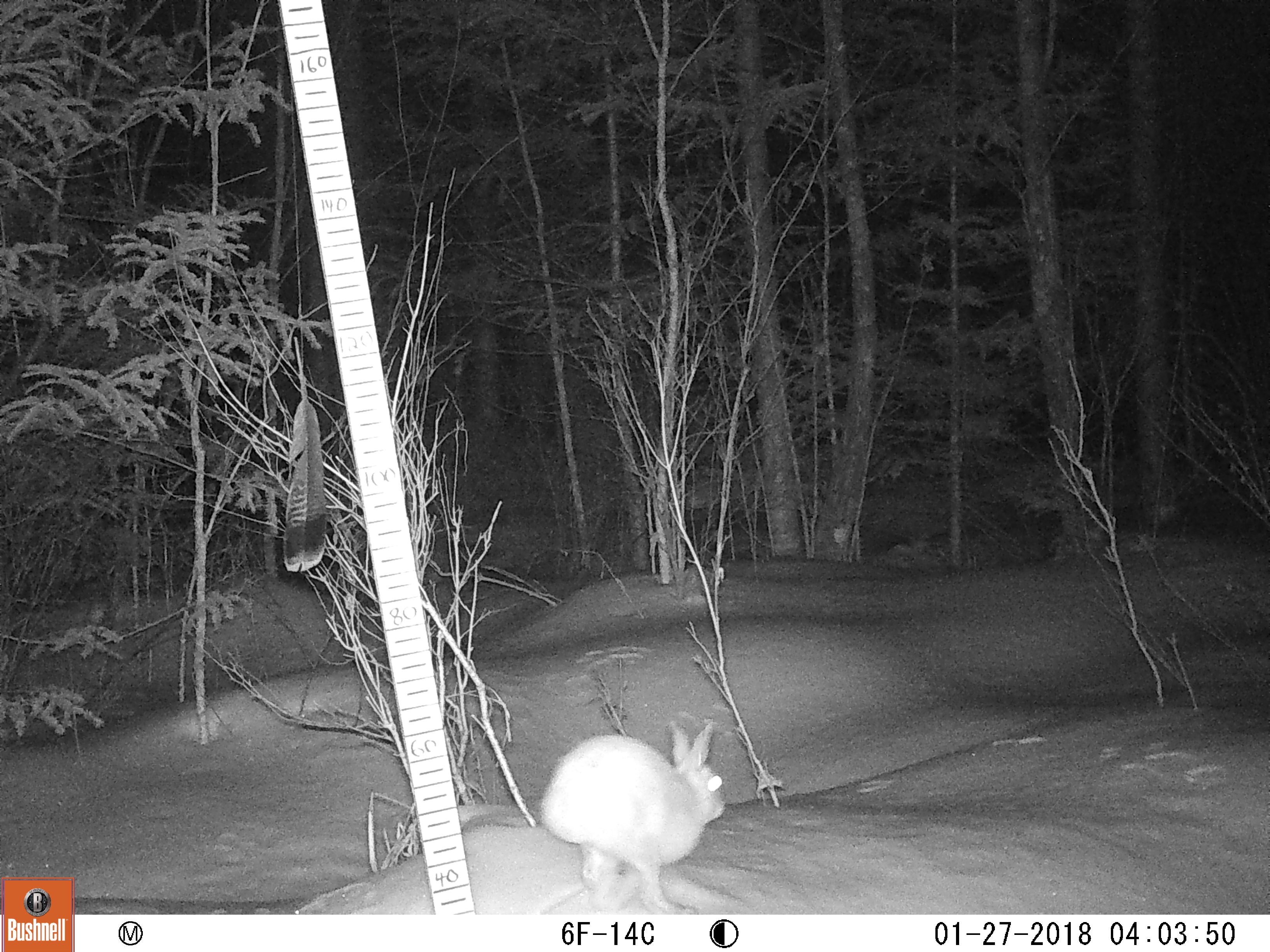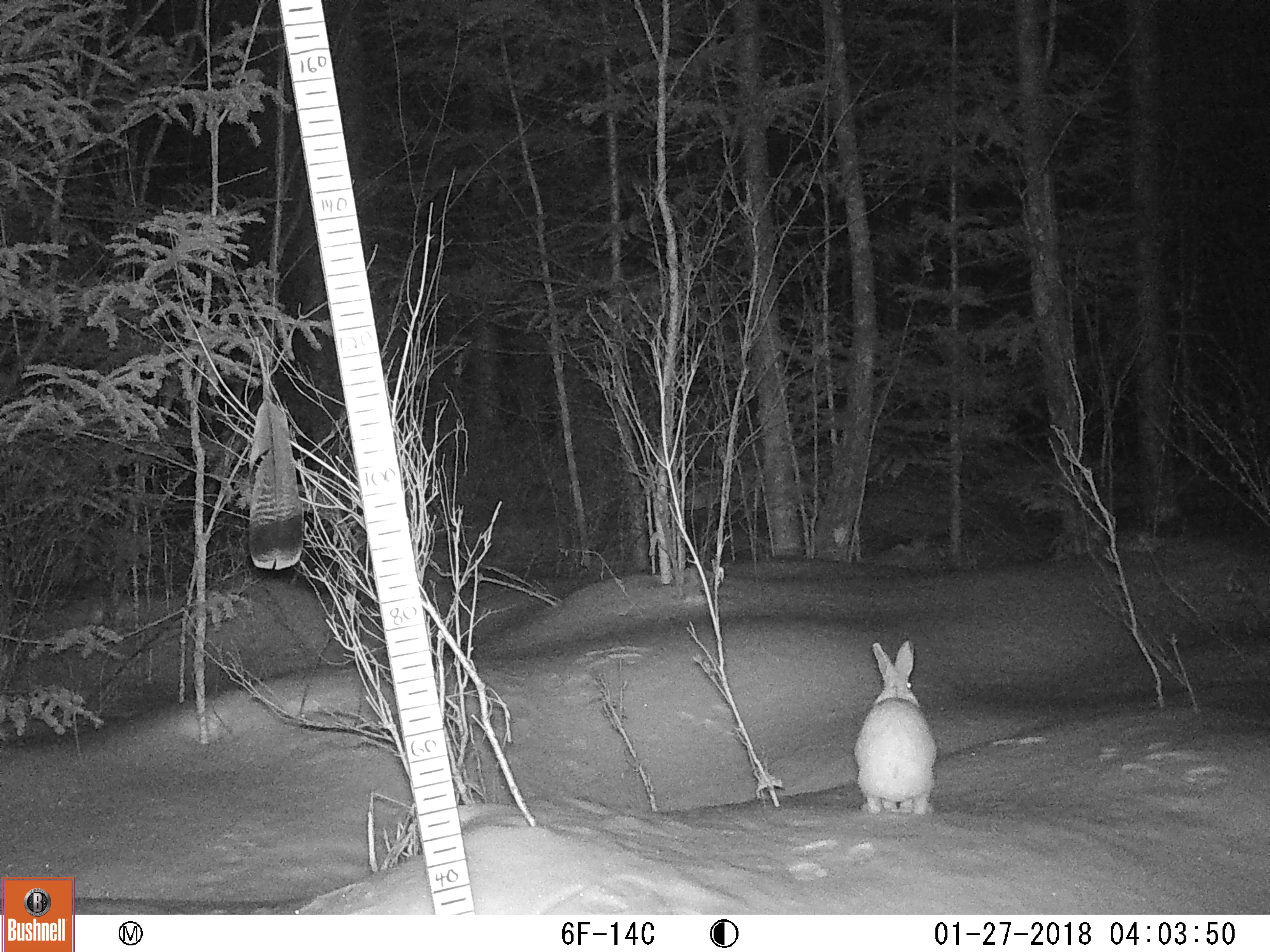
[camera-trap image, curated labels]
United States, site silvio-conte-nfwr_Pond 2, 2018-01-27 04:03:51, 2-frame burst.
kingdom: Animalia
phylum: Chordata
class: Mammalia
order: Lagomorpha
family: Leporidae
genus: Lepus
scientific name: Lepus americanus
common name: snowshoe hare